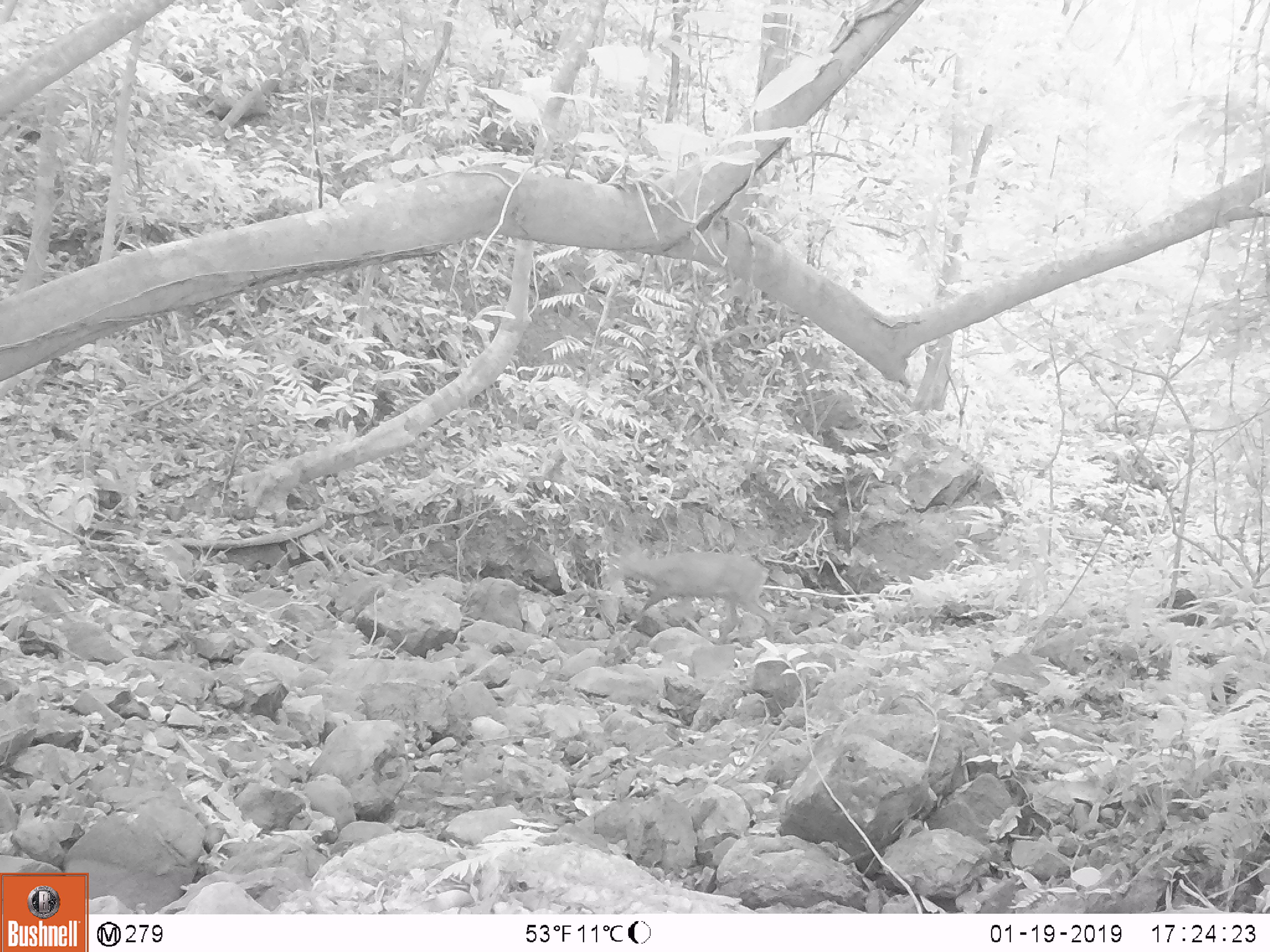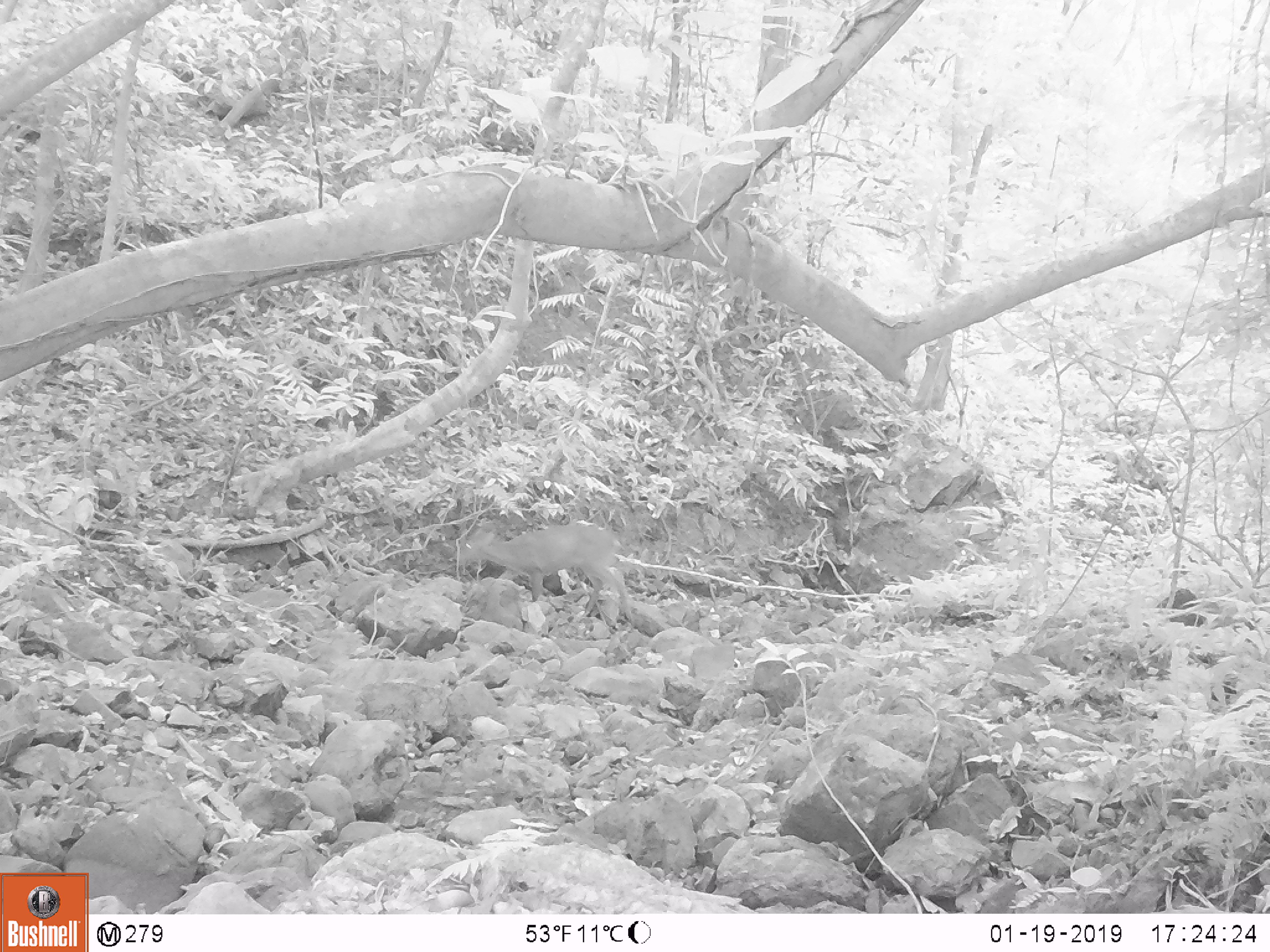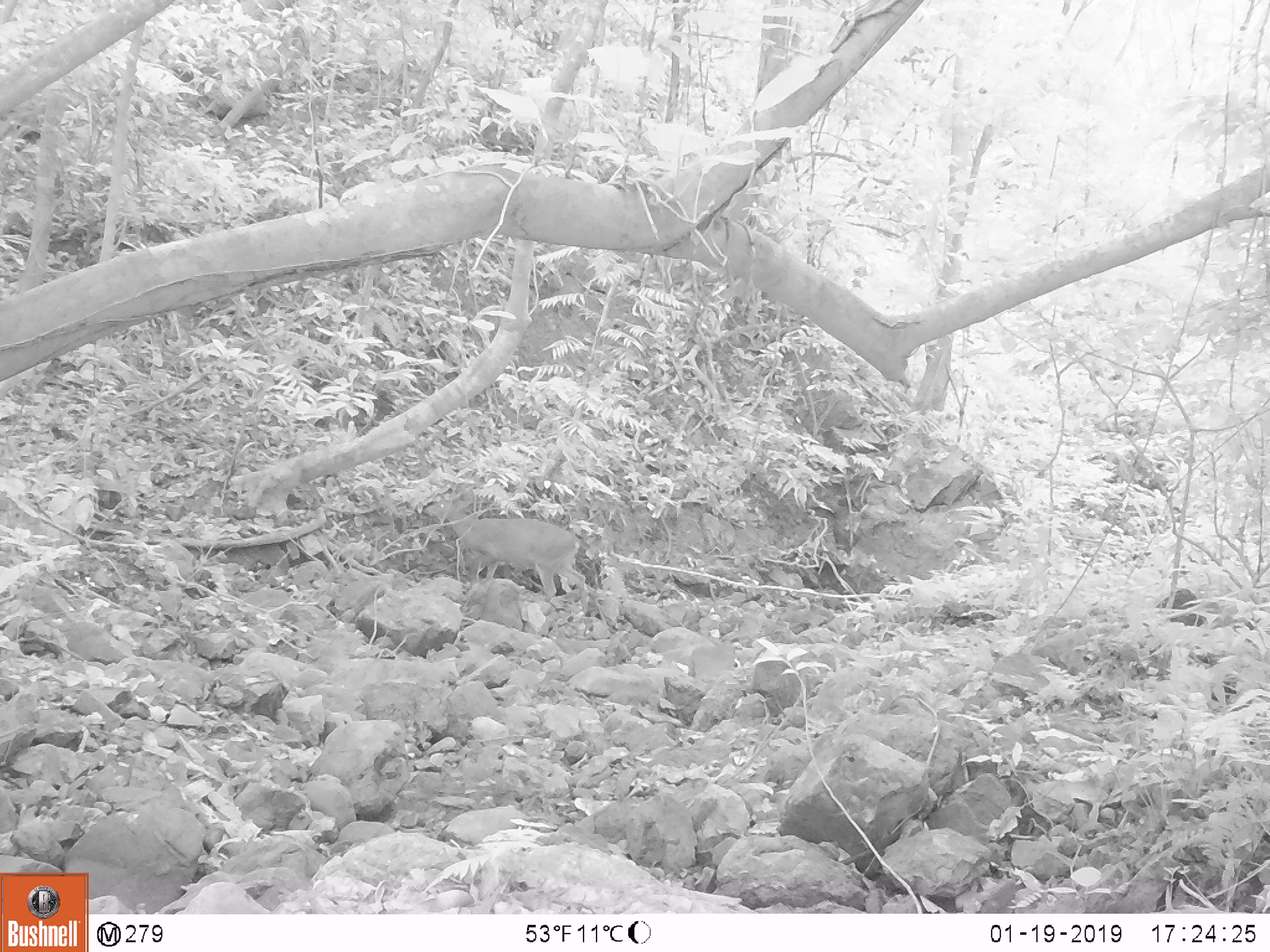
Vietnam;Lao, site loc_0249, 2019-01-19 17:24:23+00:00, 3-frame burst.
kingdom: Animalia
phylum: Chordata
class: Mammalia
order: Artiodactyla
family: Cervidae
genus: Muntiacus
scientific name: Muntiacus vuquangensis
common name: large-antlered muntjac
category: large antlered muntjac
Large antlered muntjac (large-antlered muntjac) (Muntiacus vuquangensis). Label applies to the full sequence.